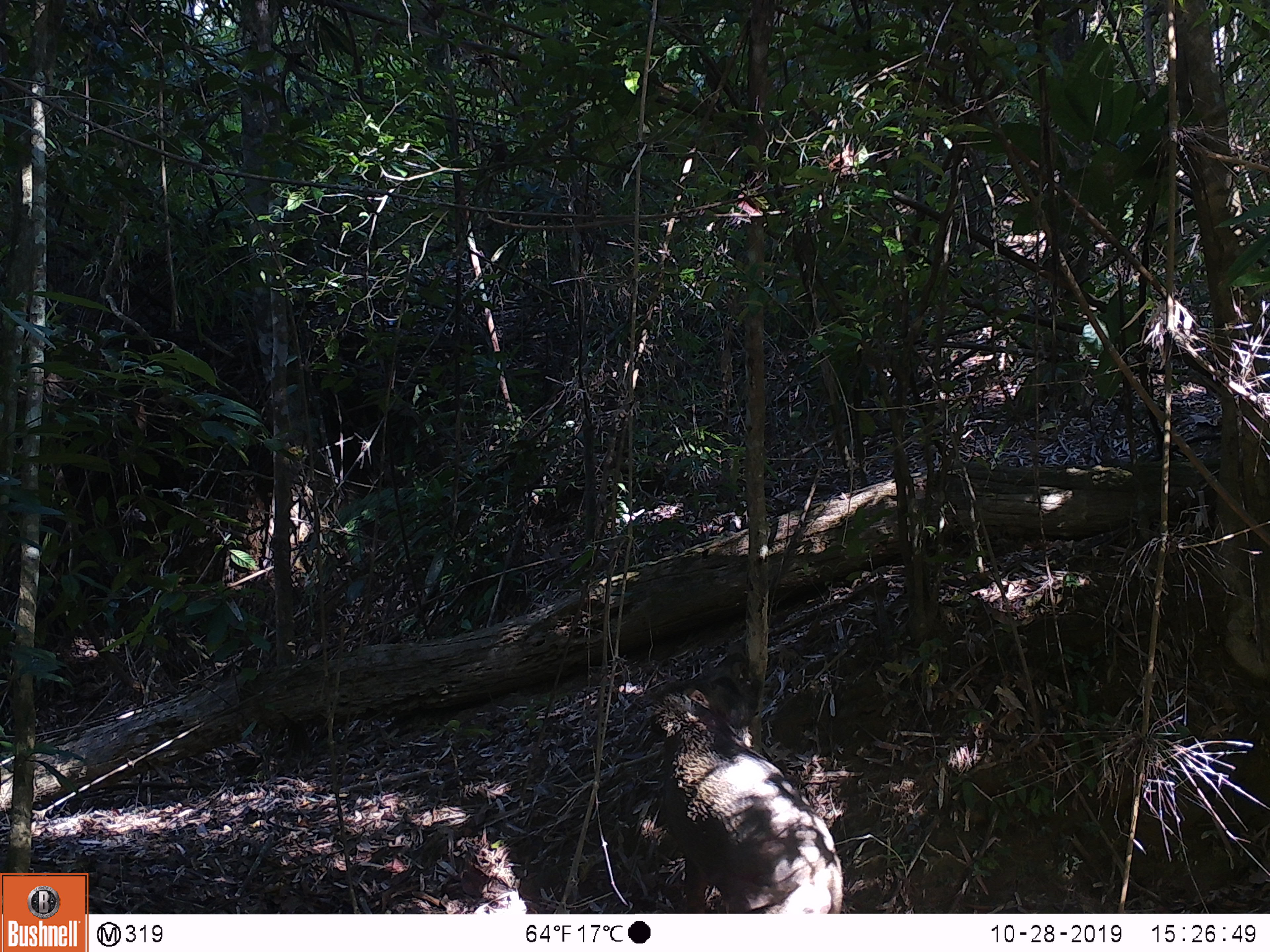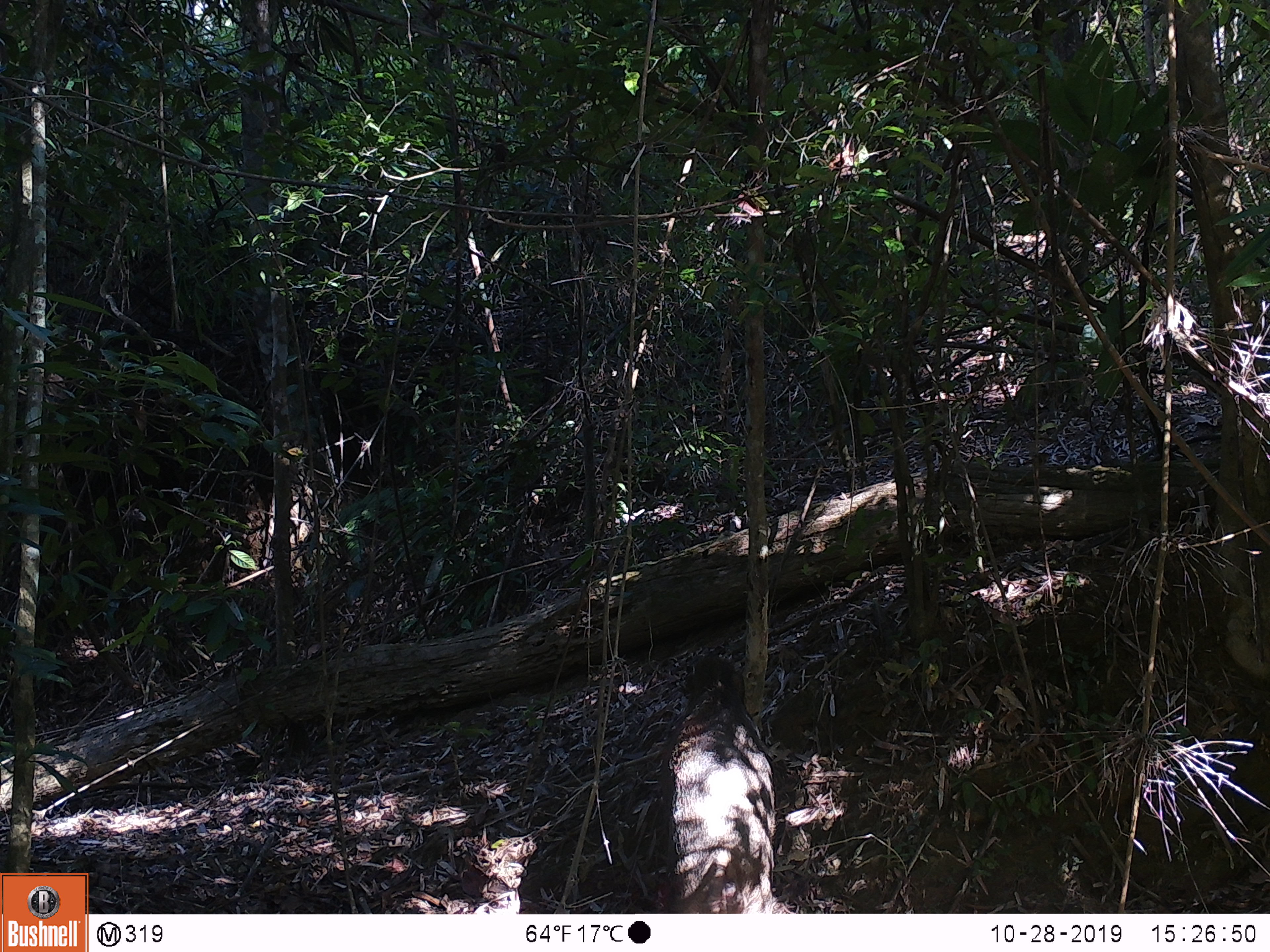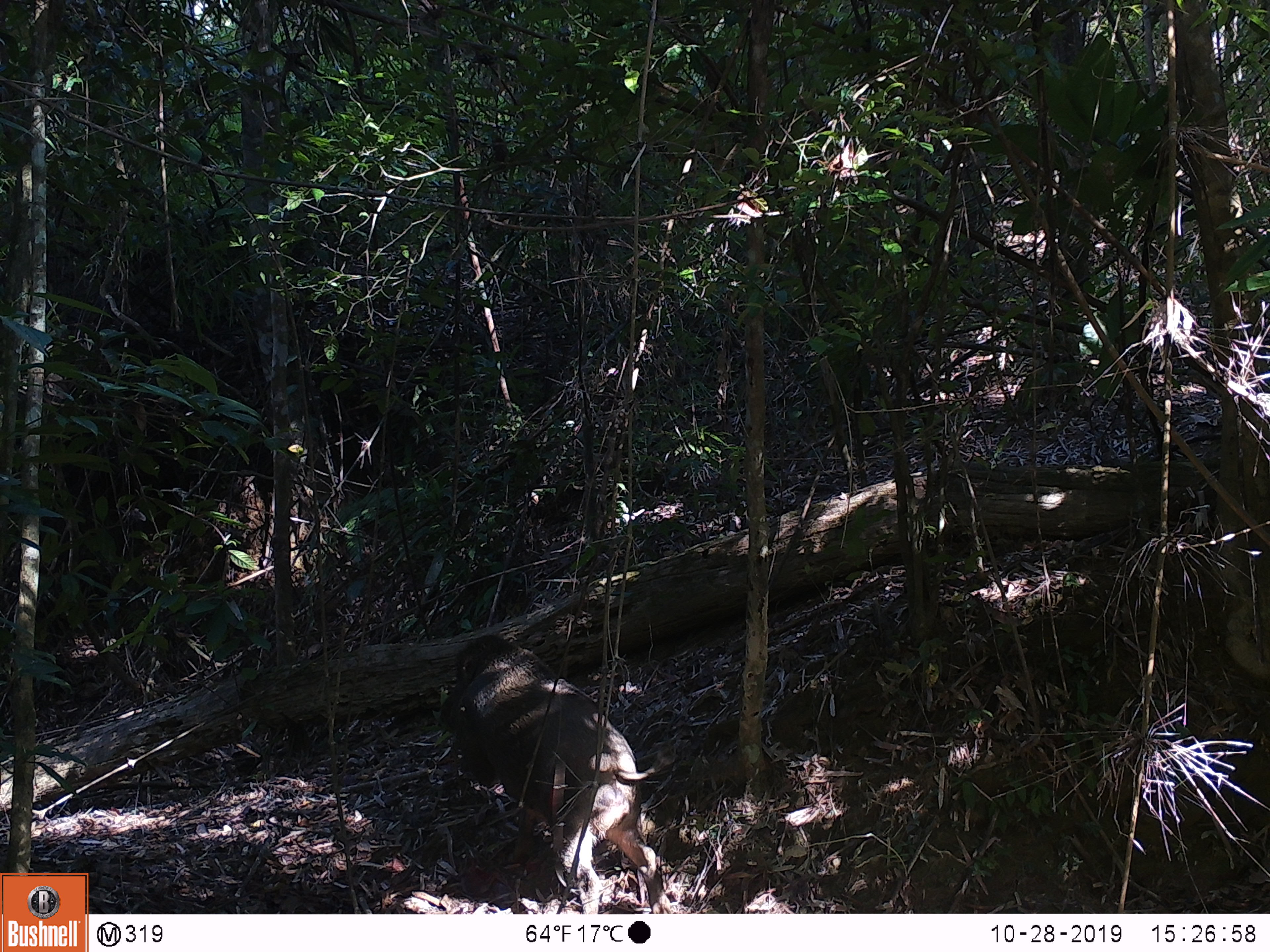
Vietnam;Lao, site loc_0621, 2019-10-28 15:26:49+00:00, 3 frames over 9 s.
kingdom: Animalia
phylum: Chordata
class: Mammalia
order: Artiodactyla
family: Suidae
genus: Sus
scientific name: Sus scrofa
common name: eurasian wild pig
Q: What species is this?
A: Eurasian wild pig (Sus scrofa).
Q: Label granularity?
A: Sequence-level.